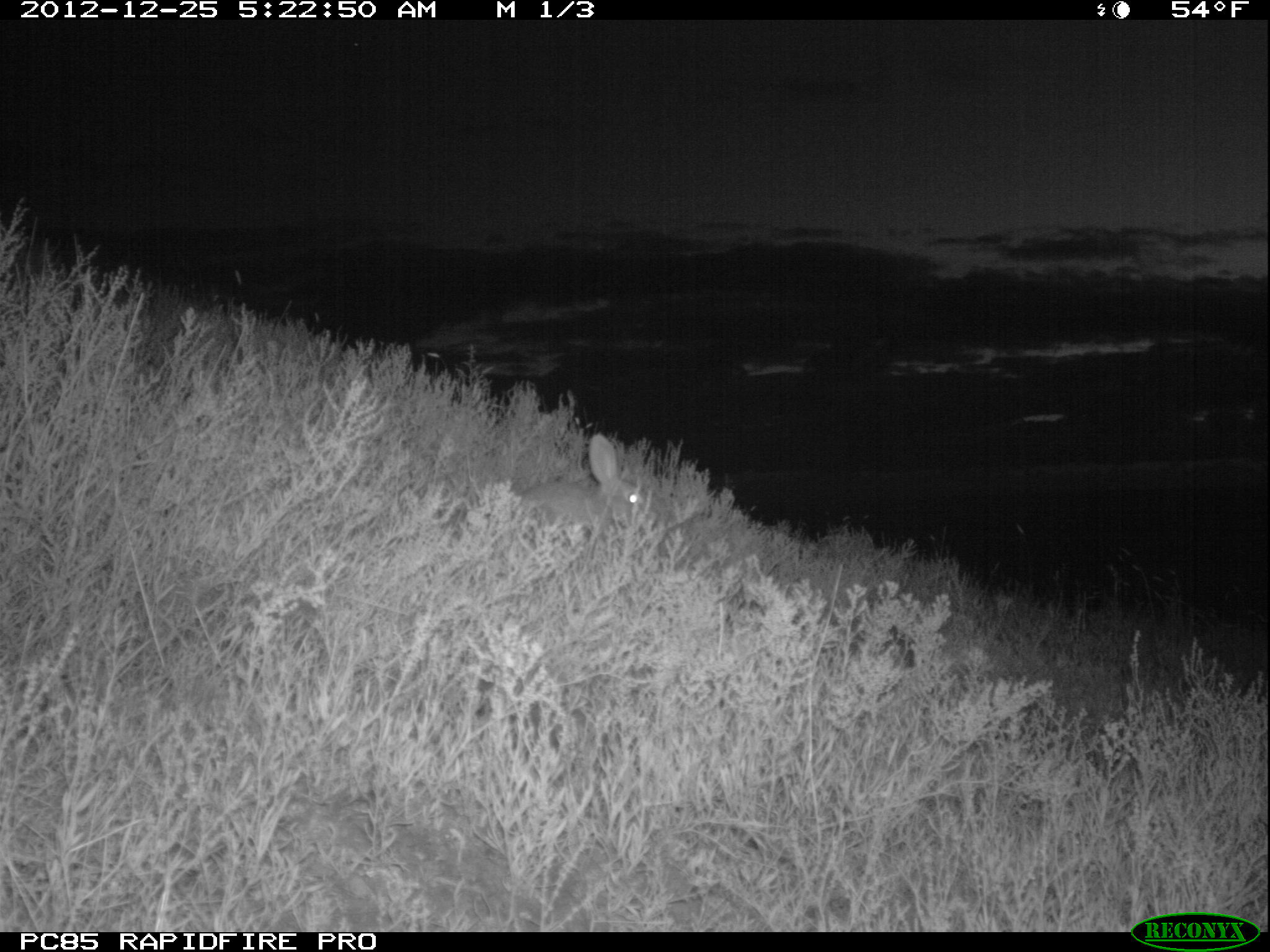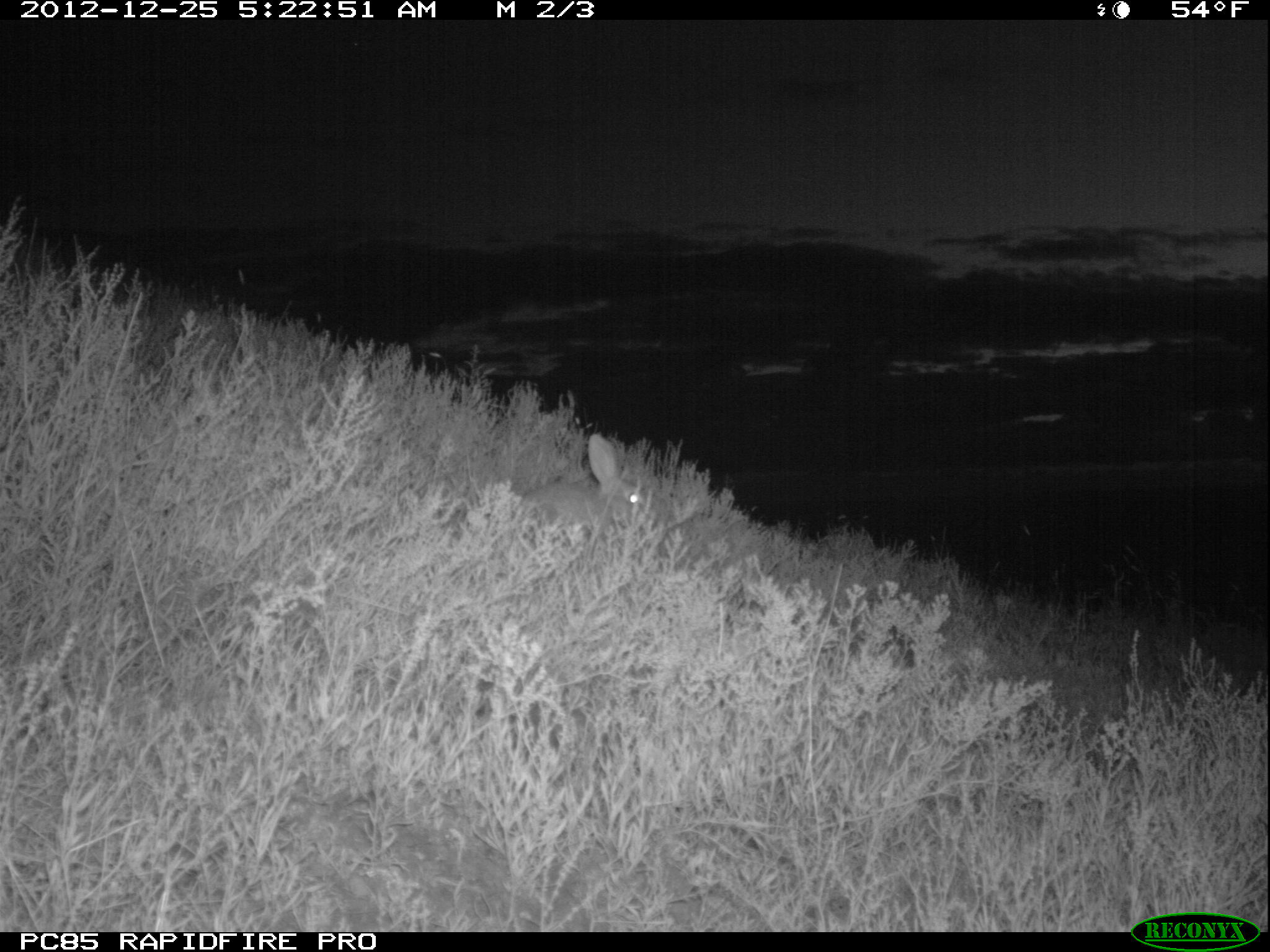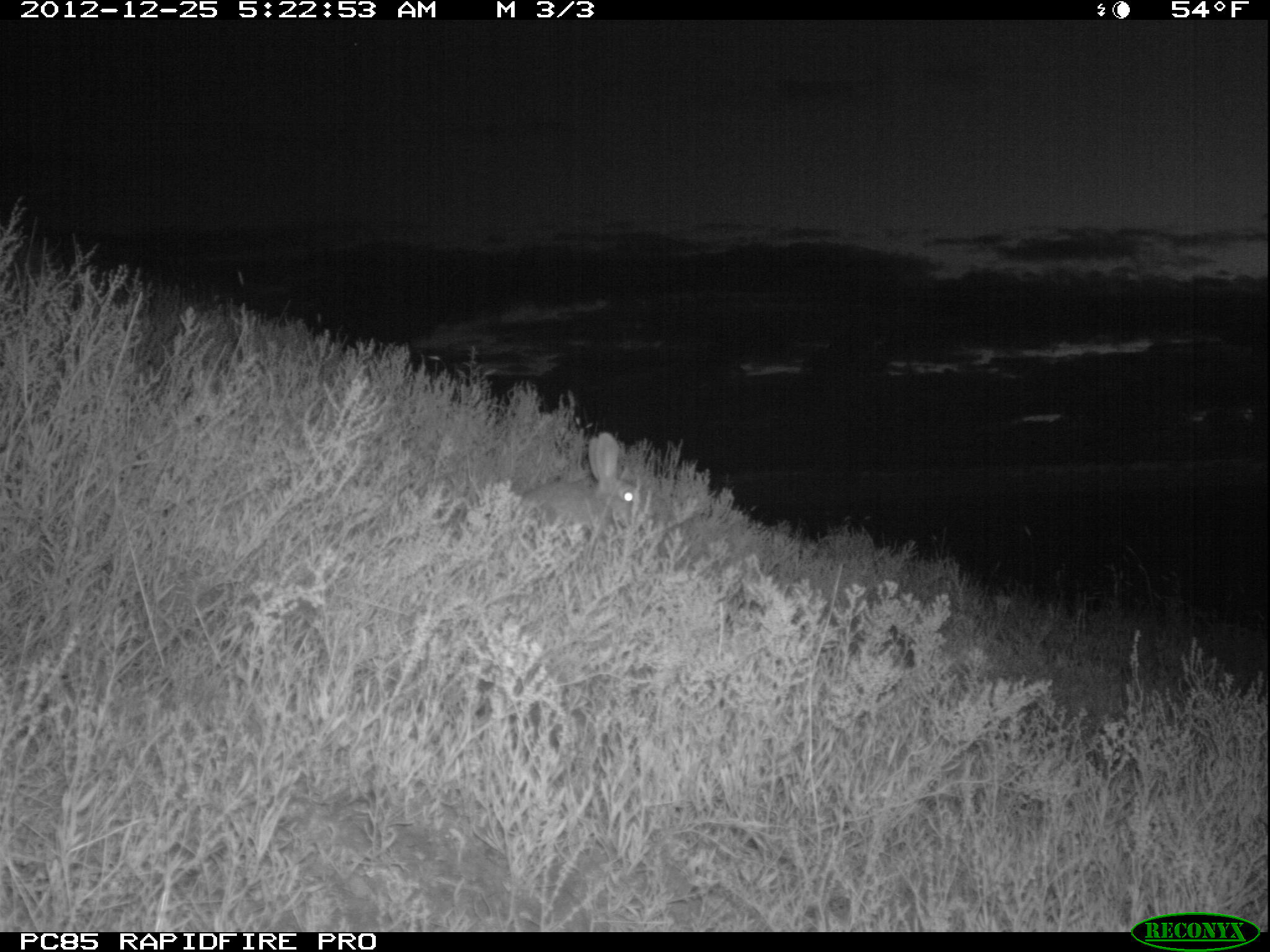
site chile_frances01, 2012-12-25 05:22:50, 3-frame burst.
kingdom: Animalia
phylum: Chordata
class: Mammalia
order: Lagomorpha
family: Leporidae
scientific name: Leporidae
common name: rabbits and hares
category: rabbit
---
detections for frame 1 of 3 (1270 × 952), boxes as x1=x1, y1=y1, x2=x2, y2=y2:
rabbit: x1=506, y1=438, x2=650, y2=542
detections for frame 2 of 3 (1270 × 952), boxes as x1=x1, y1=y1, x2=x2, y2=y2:
rabbit: x1=509, y1=439, x2=648, y2=539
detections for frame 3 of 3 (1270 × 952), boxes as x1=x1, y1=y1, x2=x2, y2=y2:
rabbit: x1=507, y1=436, x2=646, y2=539